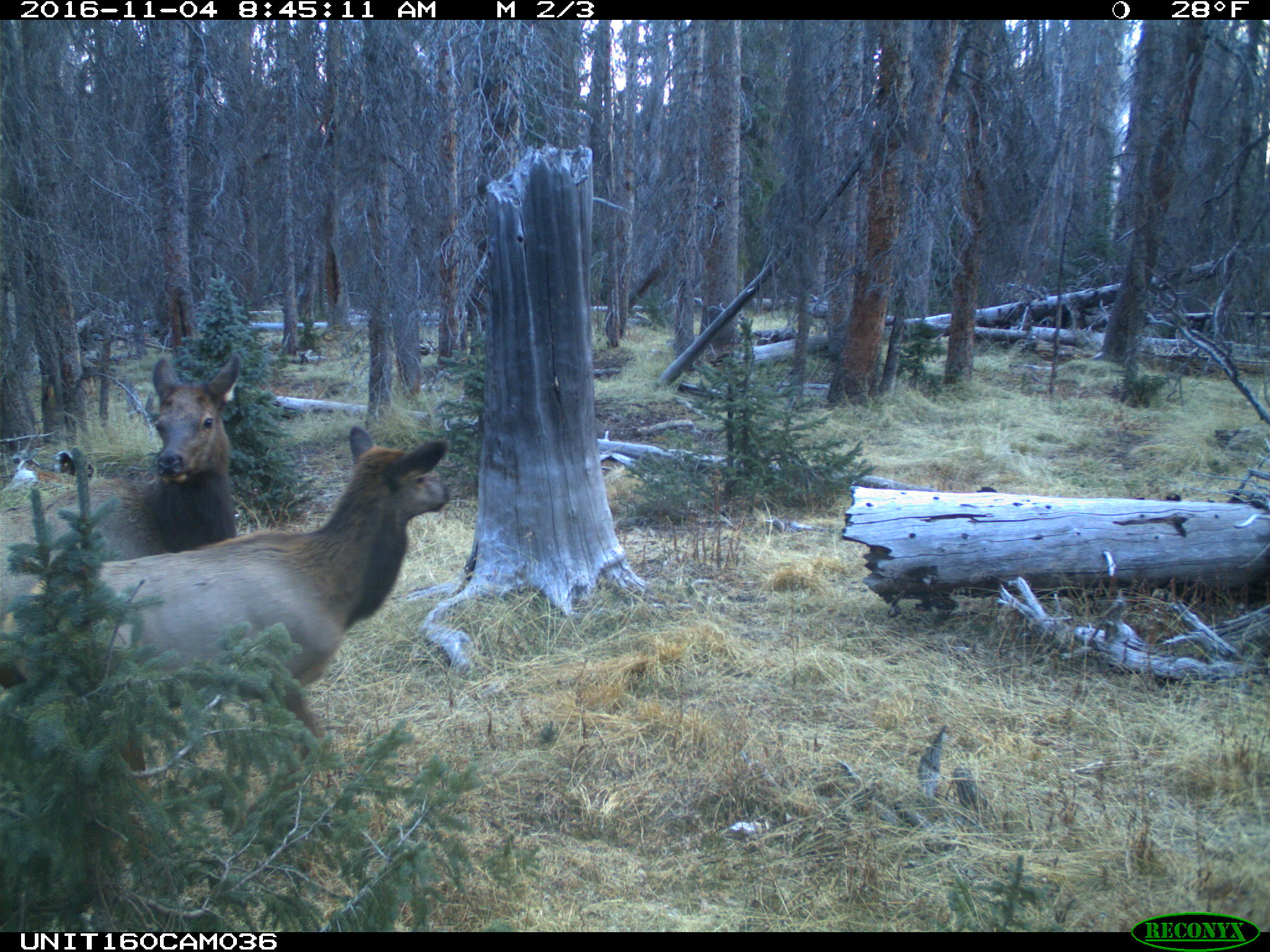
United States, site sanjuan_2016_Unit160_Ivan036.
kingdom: Animalia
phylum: Chordata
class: Mammalia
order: Artiodactyla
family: Cervidae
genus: Cervus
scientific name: Cervus elaphus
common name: red deer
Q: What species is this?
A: Cervus elaphus (red deer).